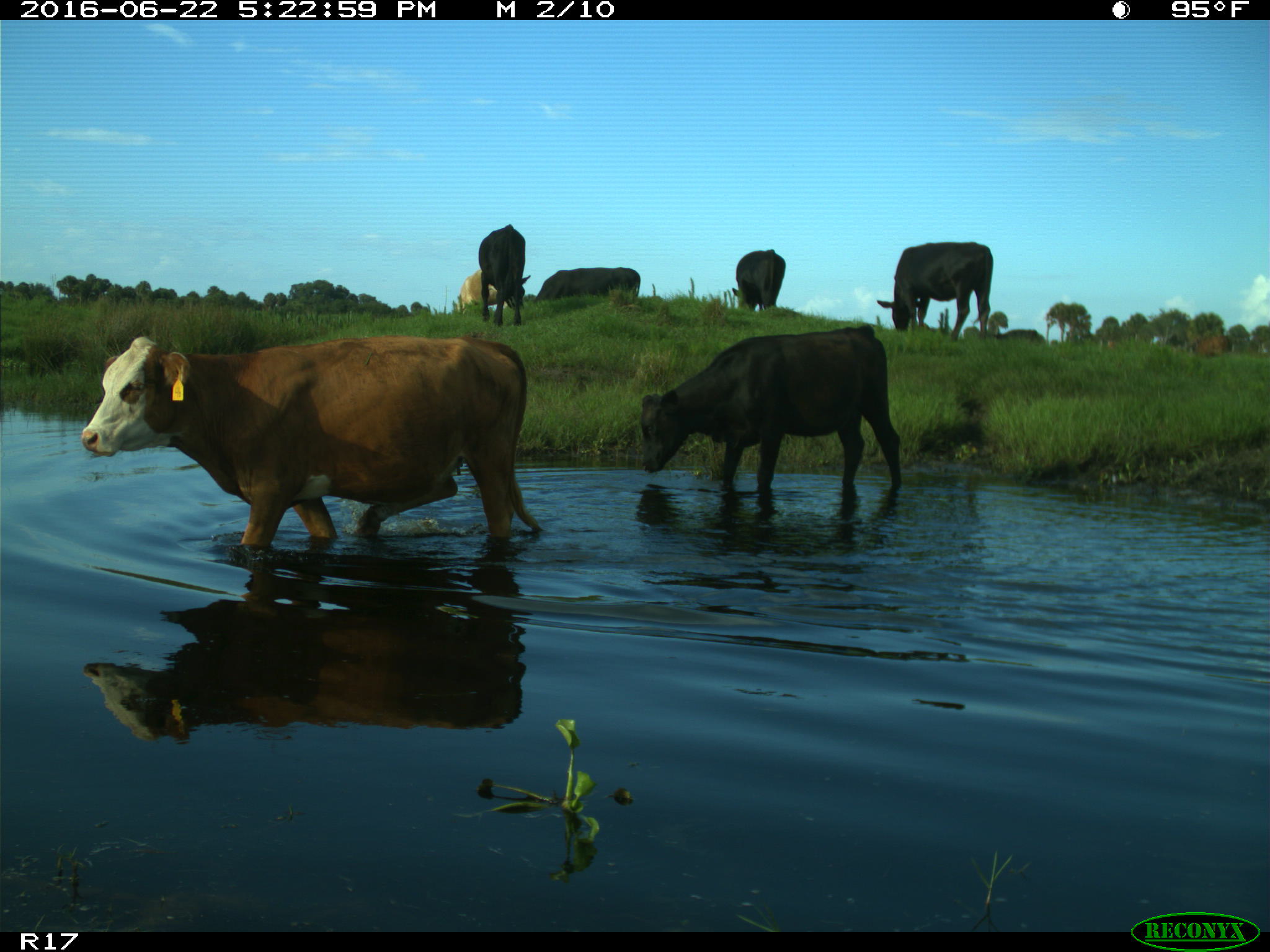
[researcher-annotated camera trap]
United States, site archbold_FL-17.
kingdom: Animalia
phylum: Chordata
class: Mammalia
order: Artiodactyla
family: Bovidae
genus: Bos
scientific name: Bos taurus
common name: domestic cow